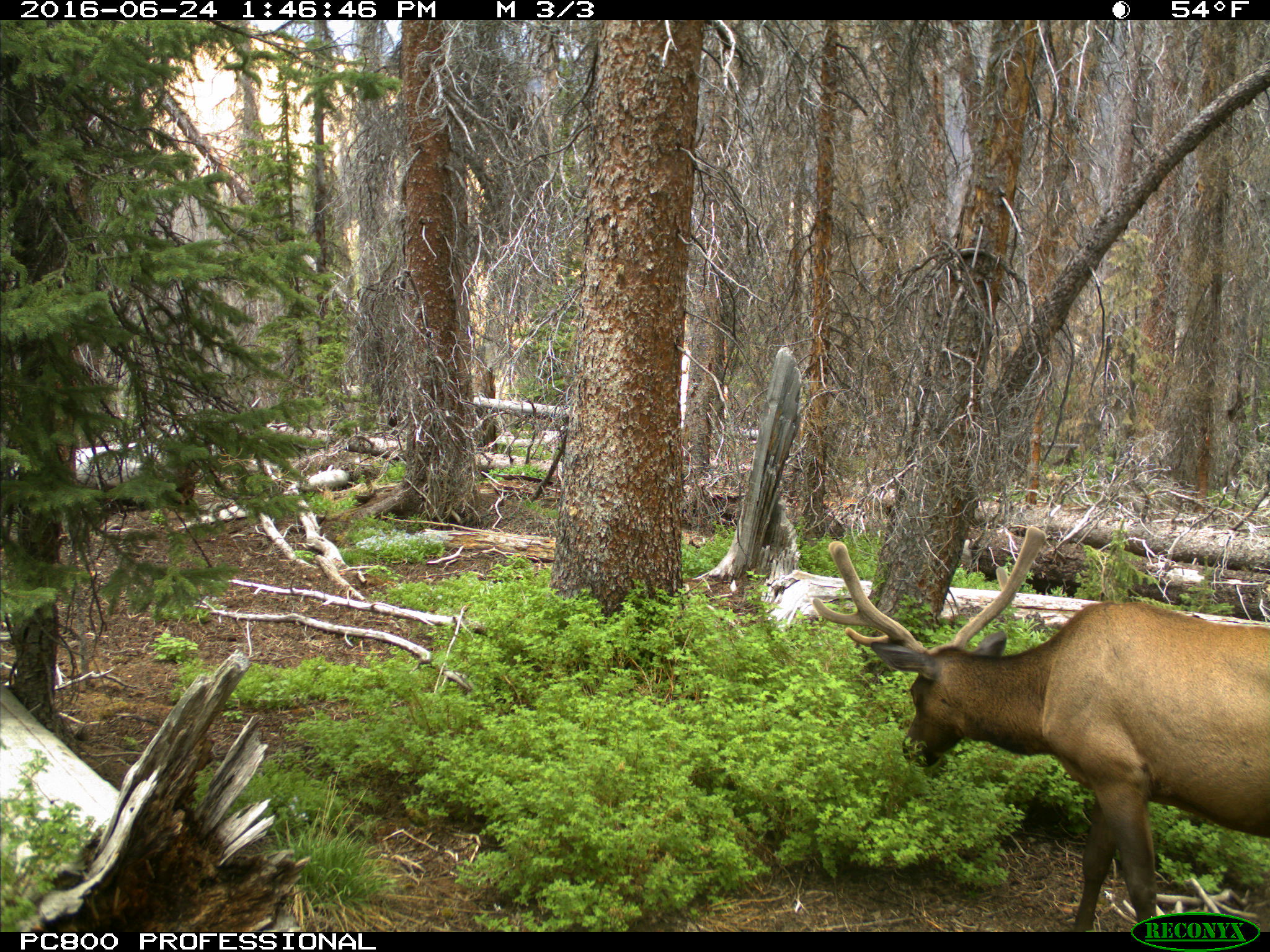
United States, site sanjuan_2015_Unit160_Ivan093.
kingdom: Animalia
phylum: Chordata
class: Mammalia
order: Artiodactyla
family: Cervidae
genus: Cervus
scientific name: Cervus elaphus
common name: red deer